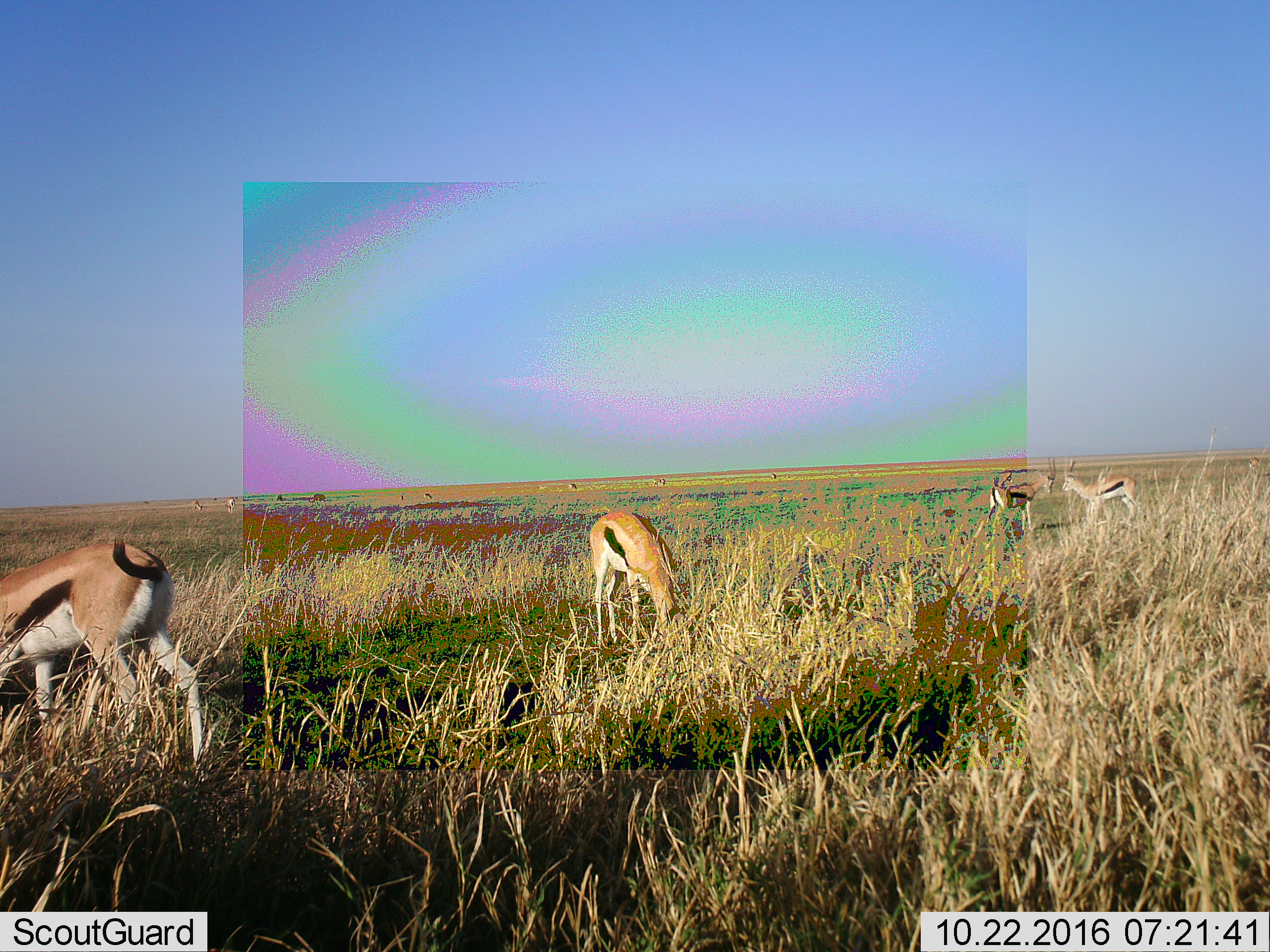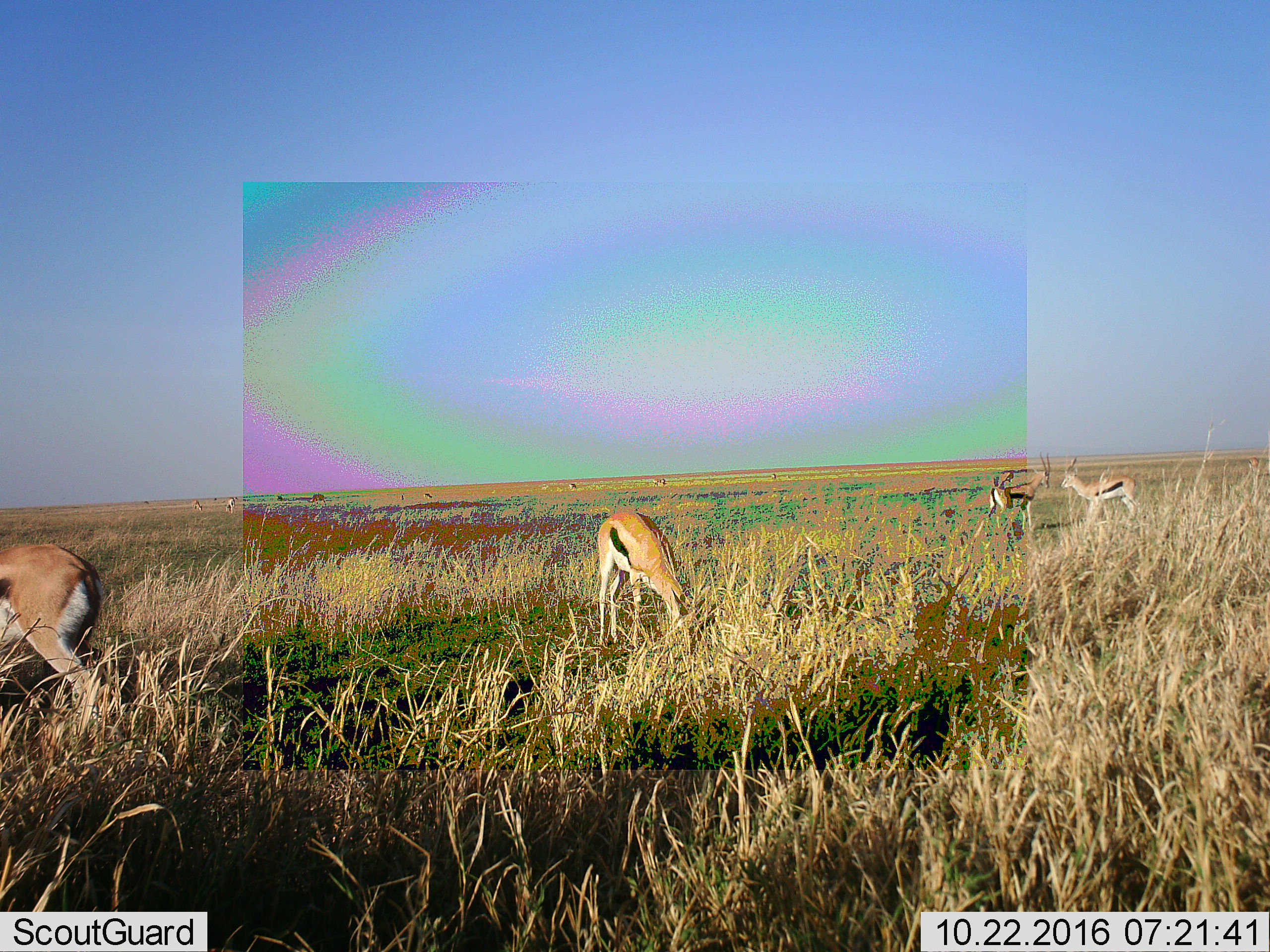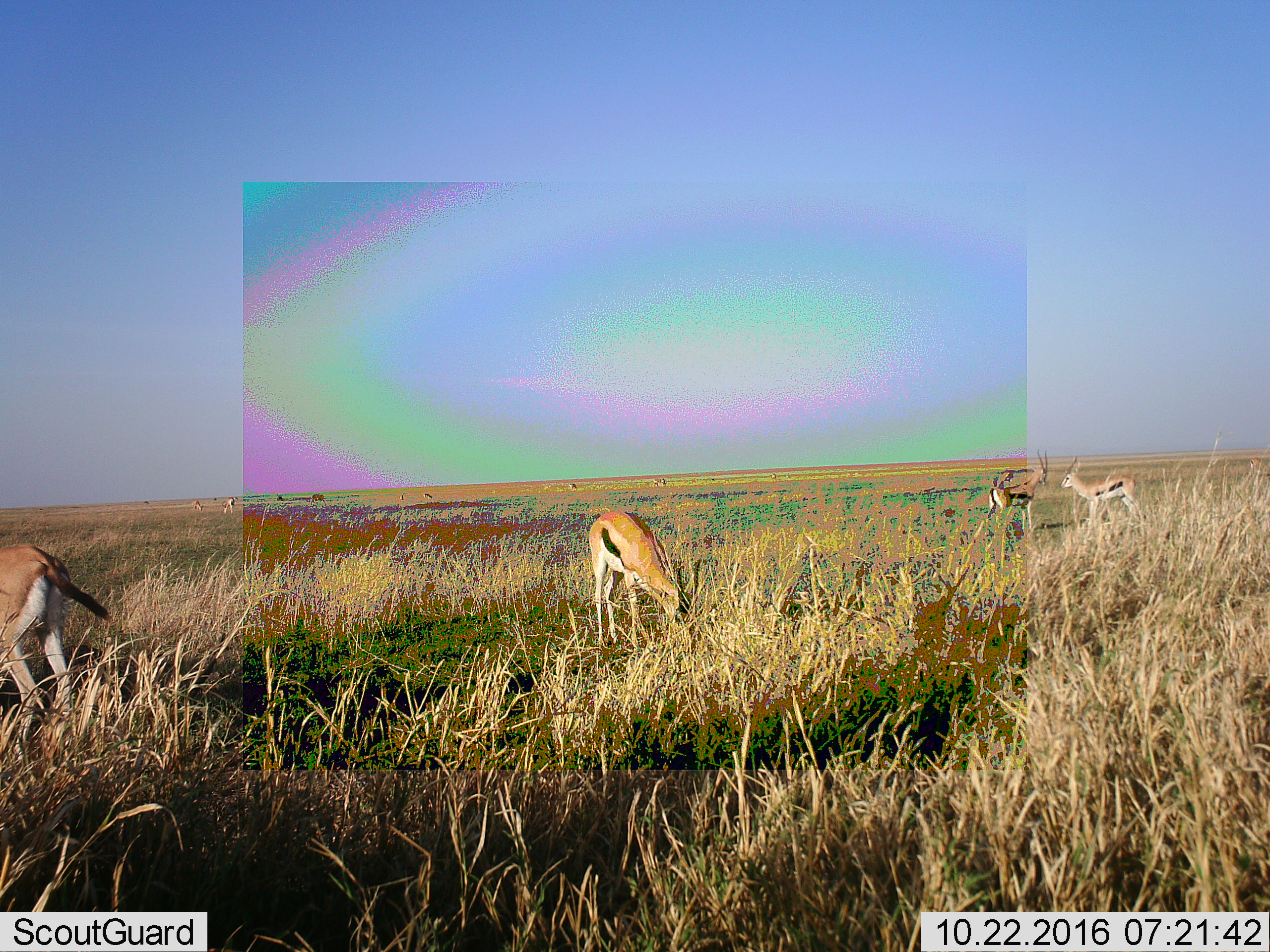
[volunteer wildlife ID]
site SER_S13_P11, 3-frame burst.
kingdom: Animalia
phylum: Chordata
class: Mammalia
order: Artiodactyla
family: Bovidae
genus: Eudorcas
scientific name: Eudorcas thomsonii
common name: thomson's gazelle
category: gazellethomsons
Gazellethomsons (thomson's gazelle) (Eudorcas thomsonii), count 11-50. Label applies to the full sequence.